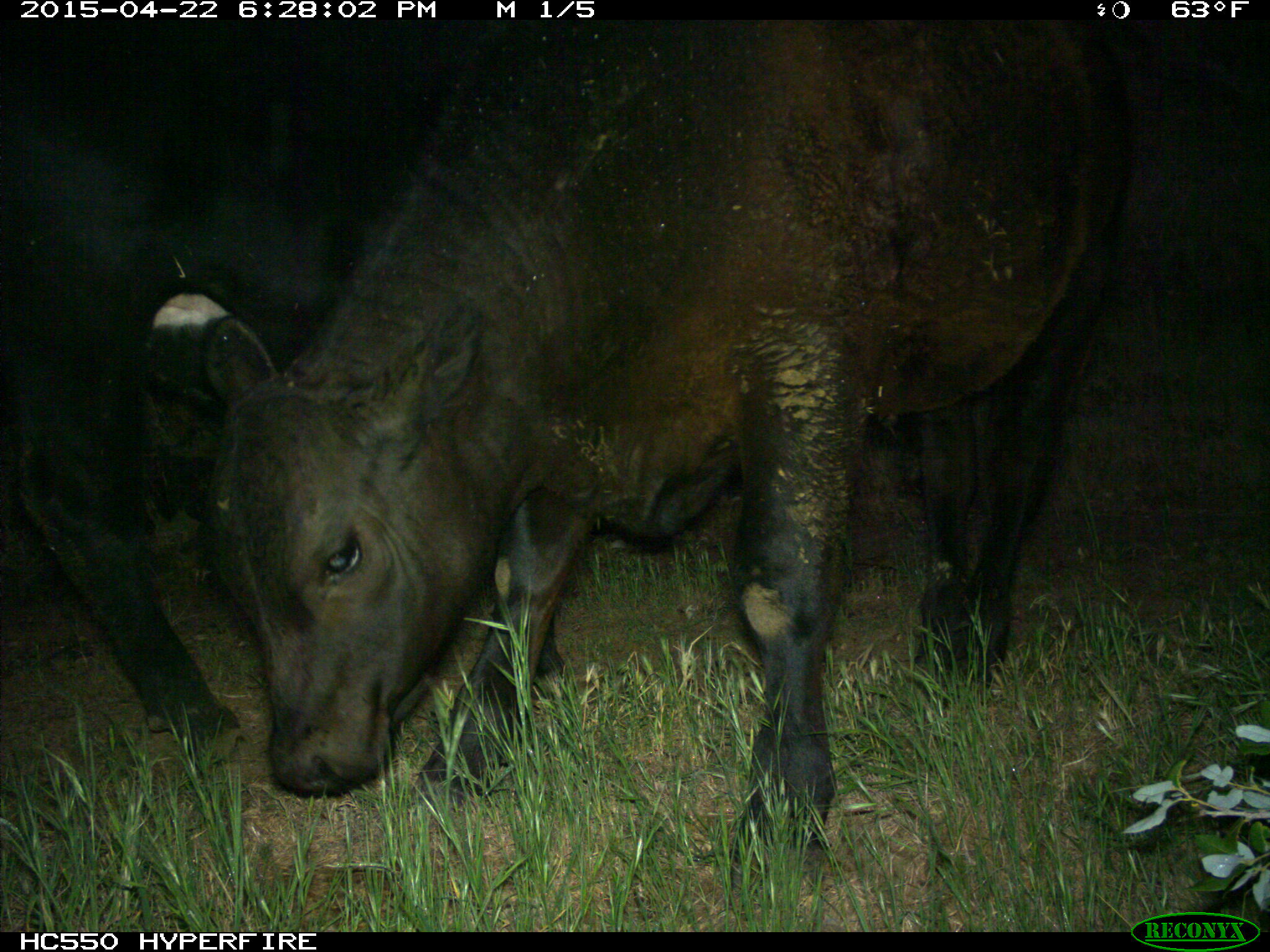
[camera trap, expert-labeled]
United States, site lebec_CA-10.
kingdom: Animalia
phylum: Chordata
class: Mammalia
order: Artiodactyla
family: Bovidae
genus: Bos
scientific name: Bos taurus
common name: domestic cow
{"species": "Bos taurus (domestic cow)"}